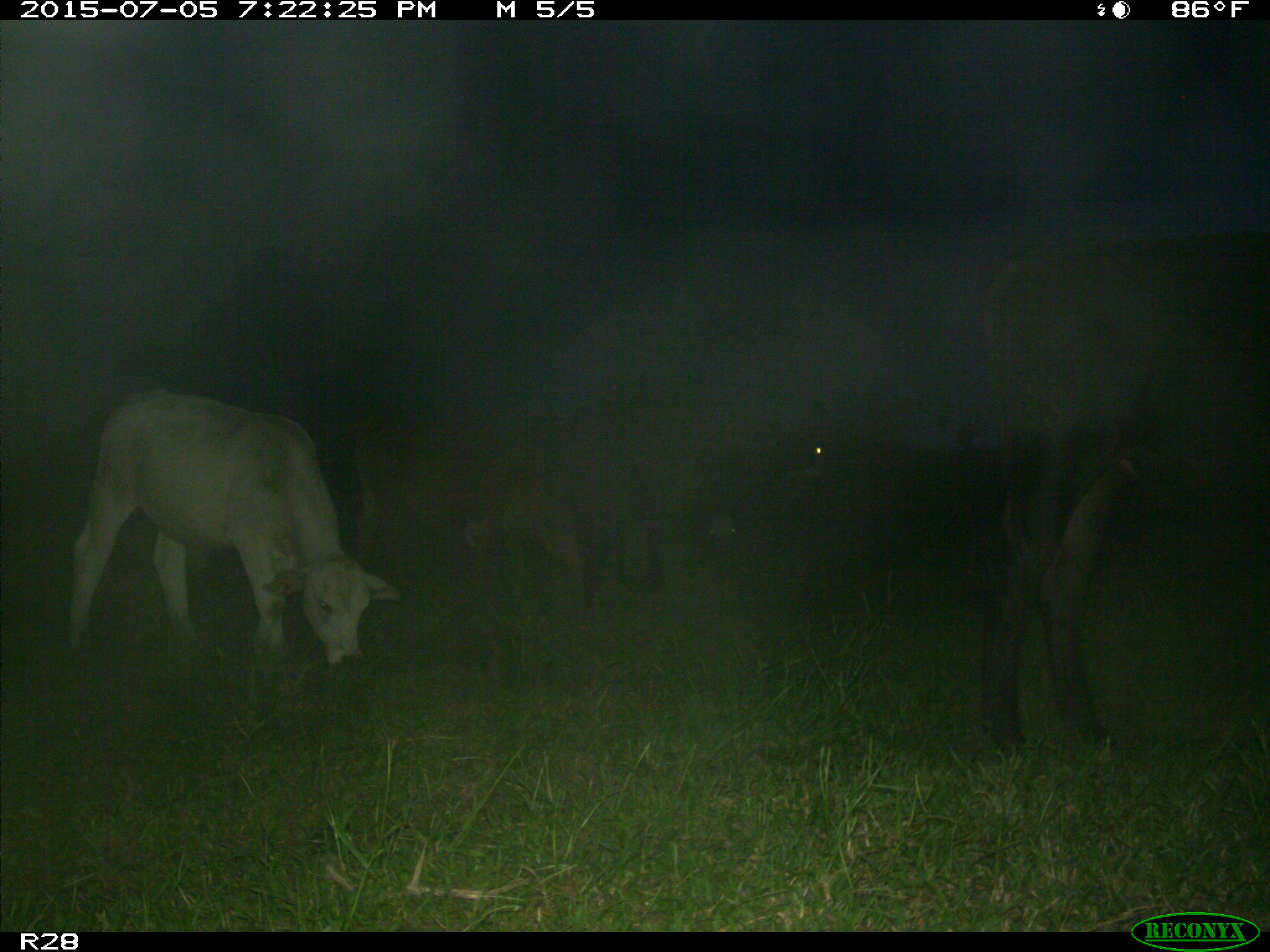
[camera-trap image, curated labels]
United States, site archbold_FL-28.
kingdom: Animalia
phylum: Chordata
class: Mammalia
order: Artiodactyla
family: Bovidae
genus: Bos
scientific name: Bos taurus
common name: domestic cow